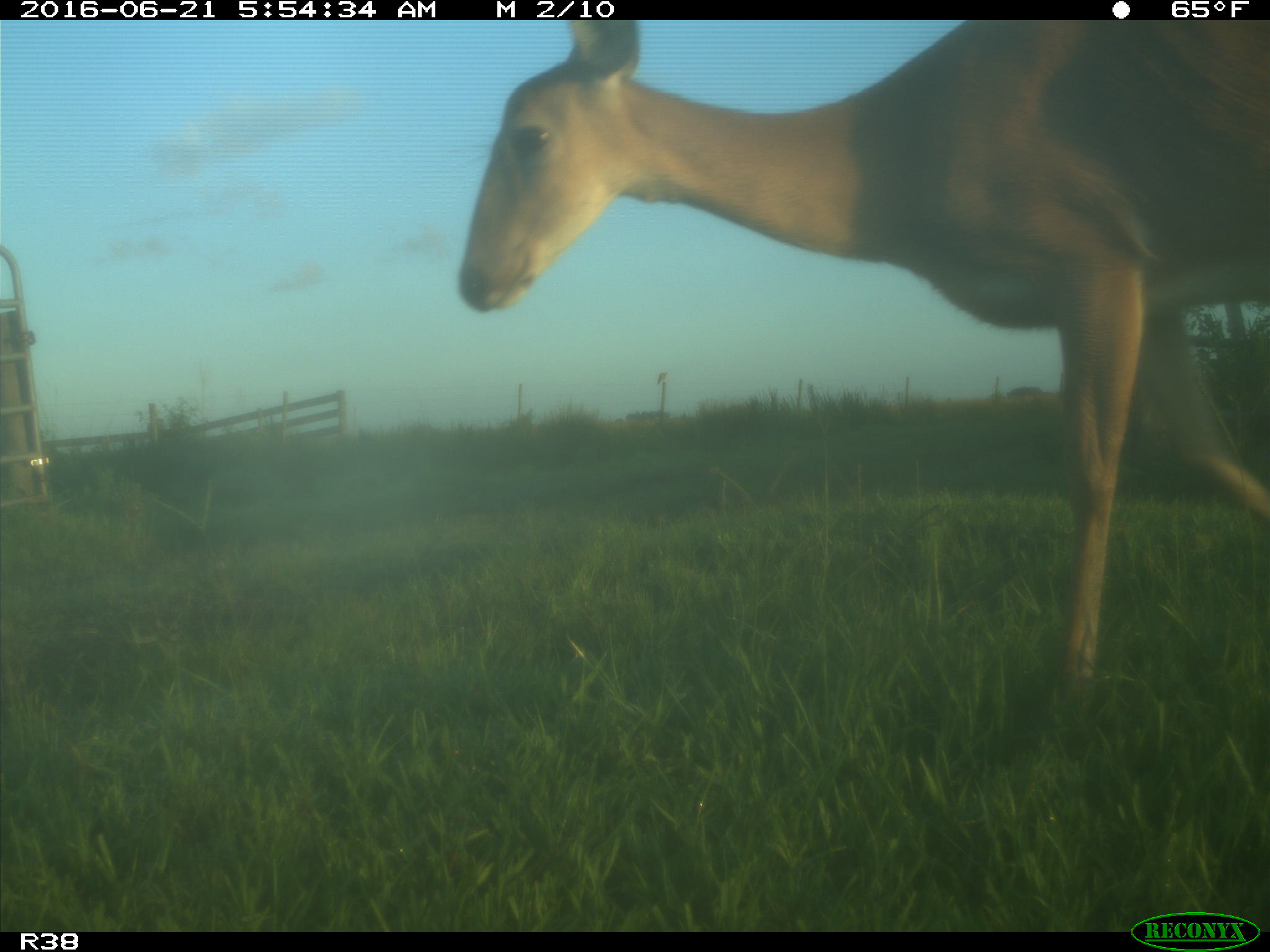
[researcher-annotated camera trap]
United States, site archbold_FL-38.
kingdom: Animalia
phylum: Chordata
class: Mammalia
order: Artiodactyla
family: Cervidae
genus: Odocoileus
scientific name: Odocoileus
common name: deer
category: unidentified deer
Unidentified deer (deer) (Odocoileus).